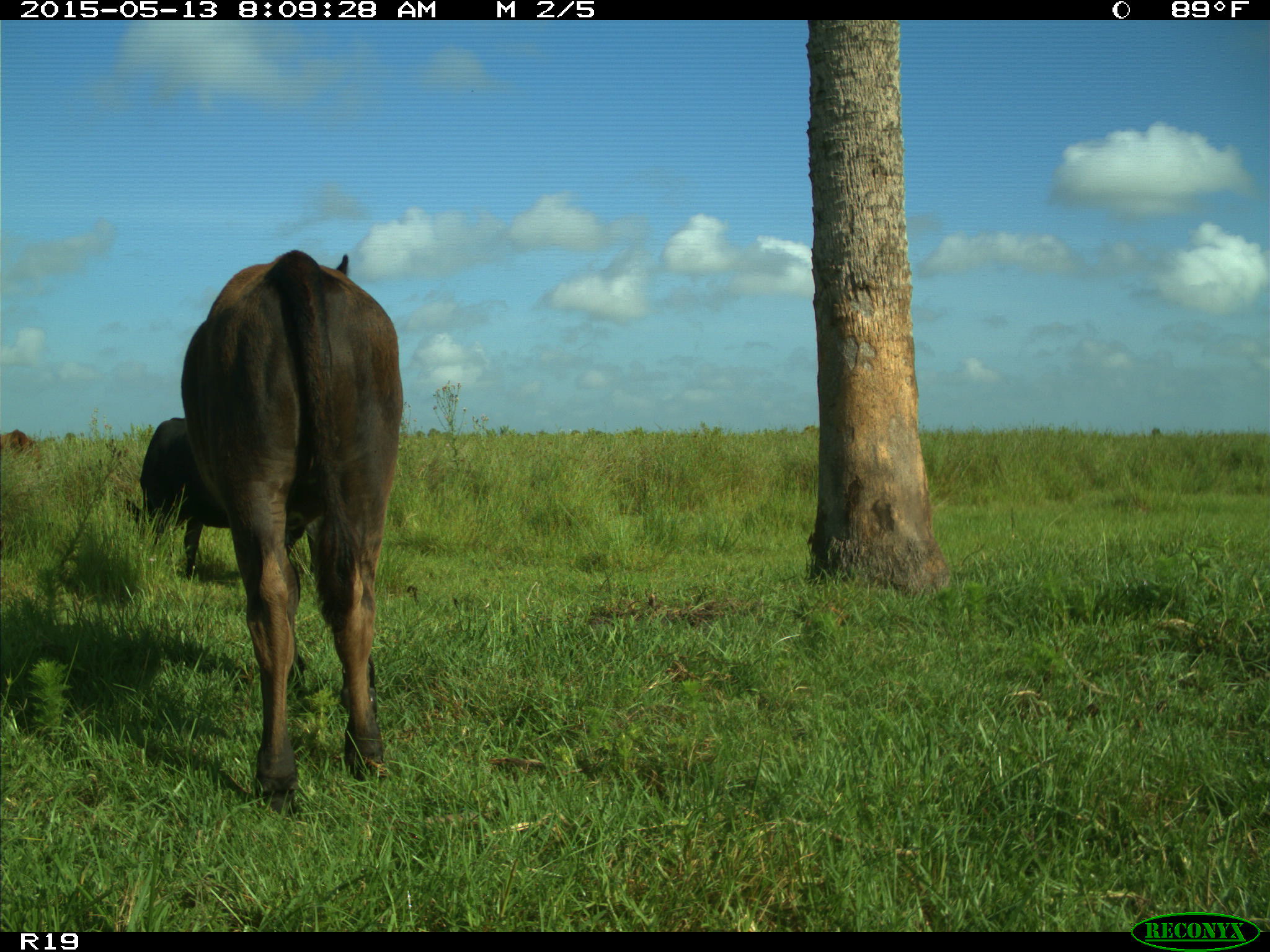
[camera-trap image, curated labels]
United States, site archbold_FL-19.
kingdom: Animalia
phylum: Chordata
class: Mammalia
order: Artiodactyla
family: Bovidae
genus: Bos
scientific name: Bos taurus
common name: domestic cow